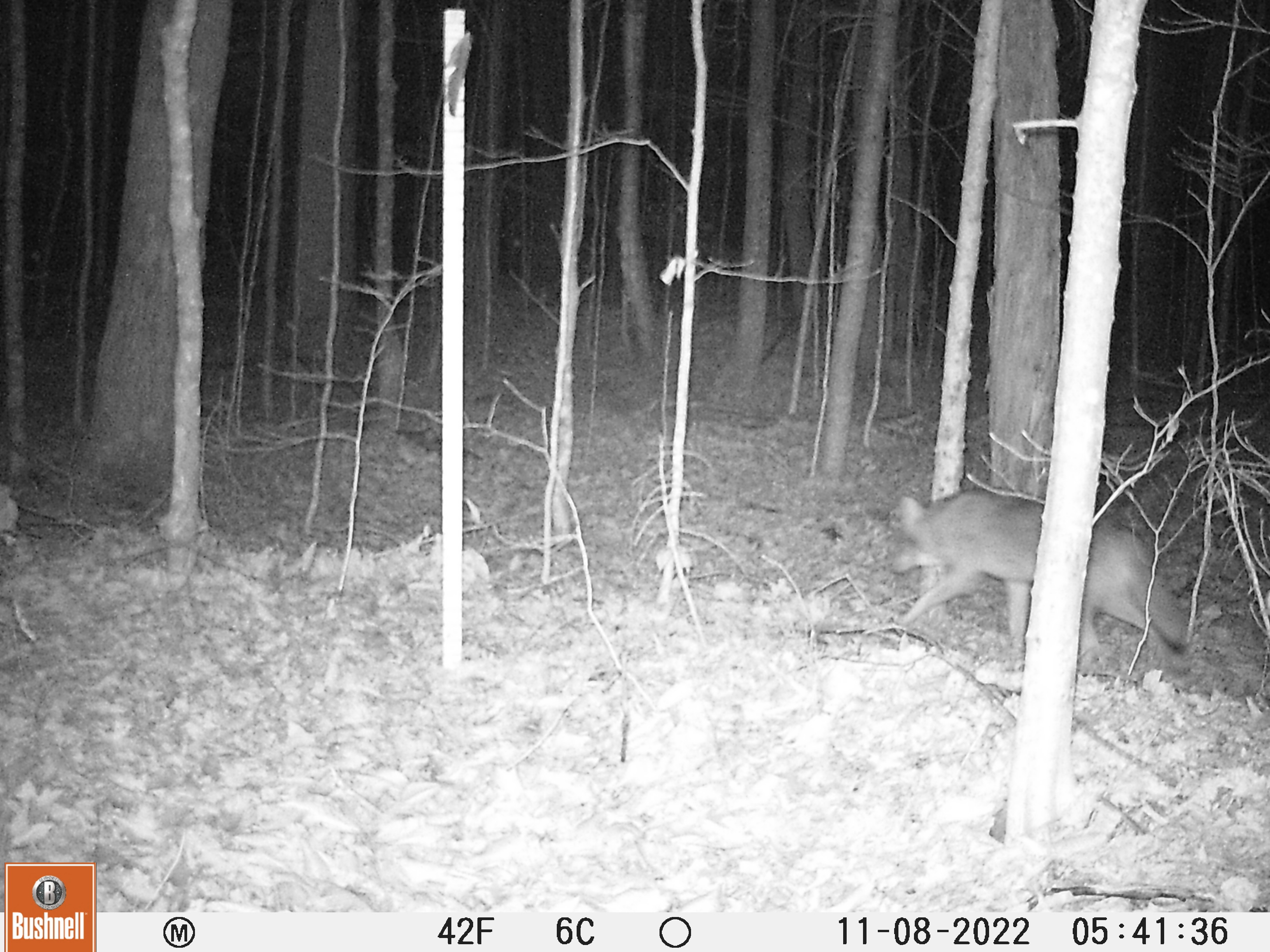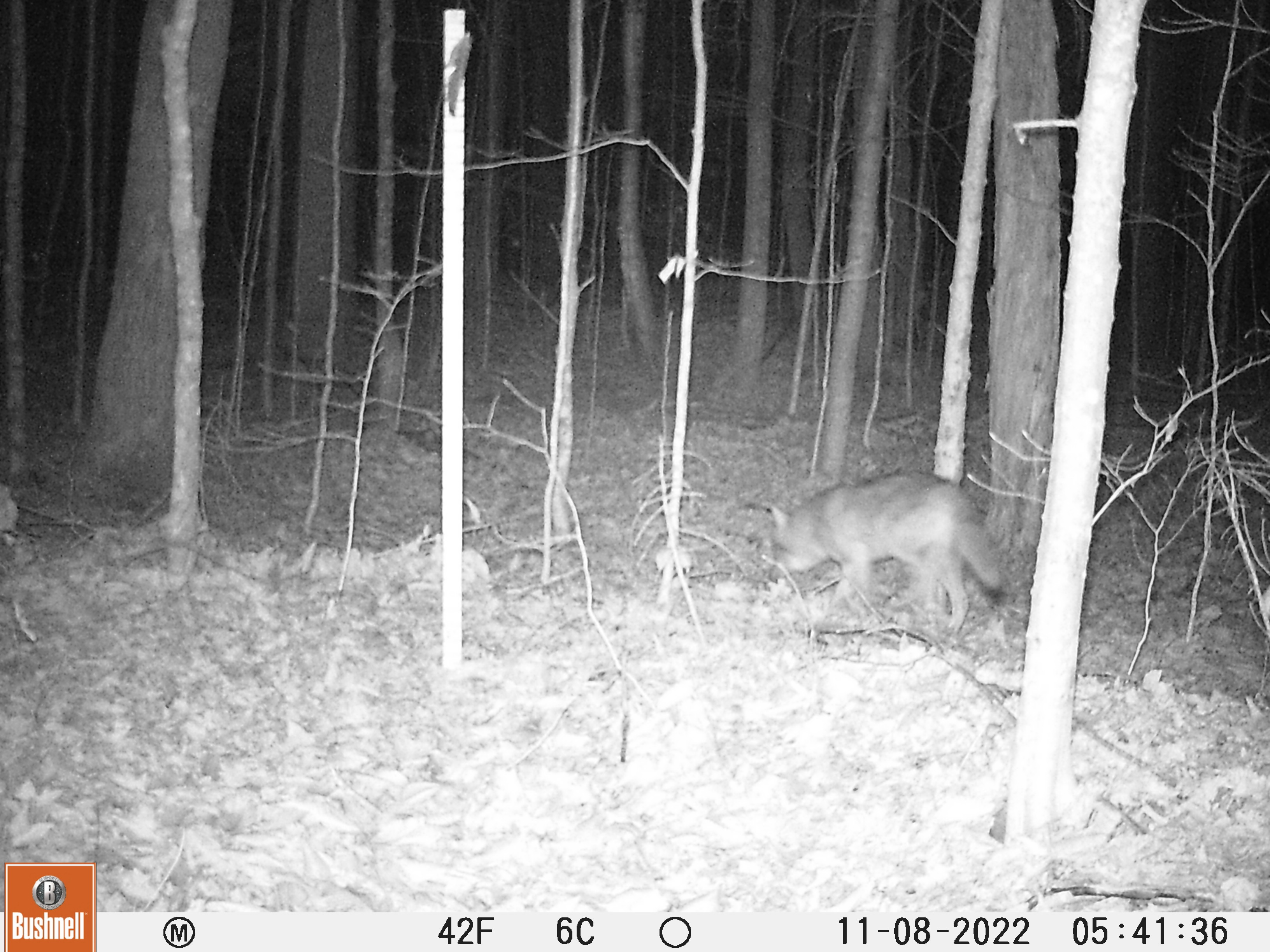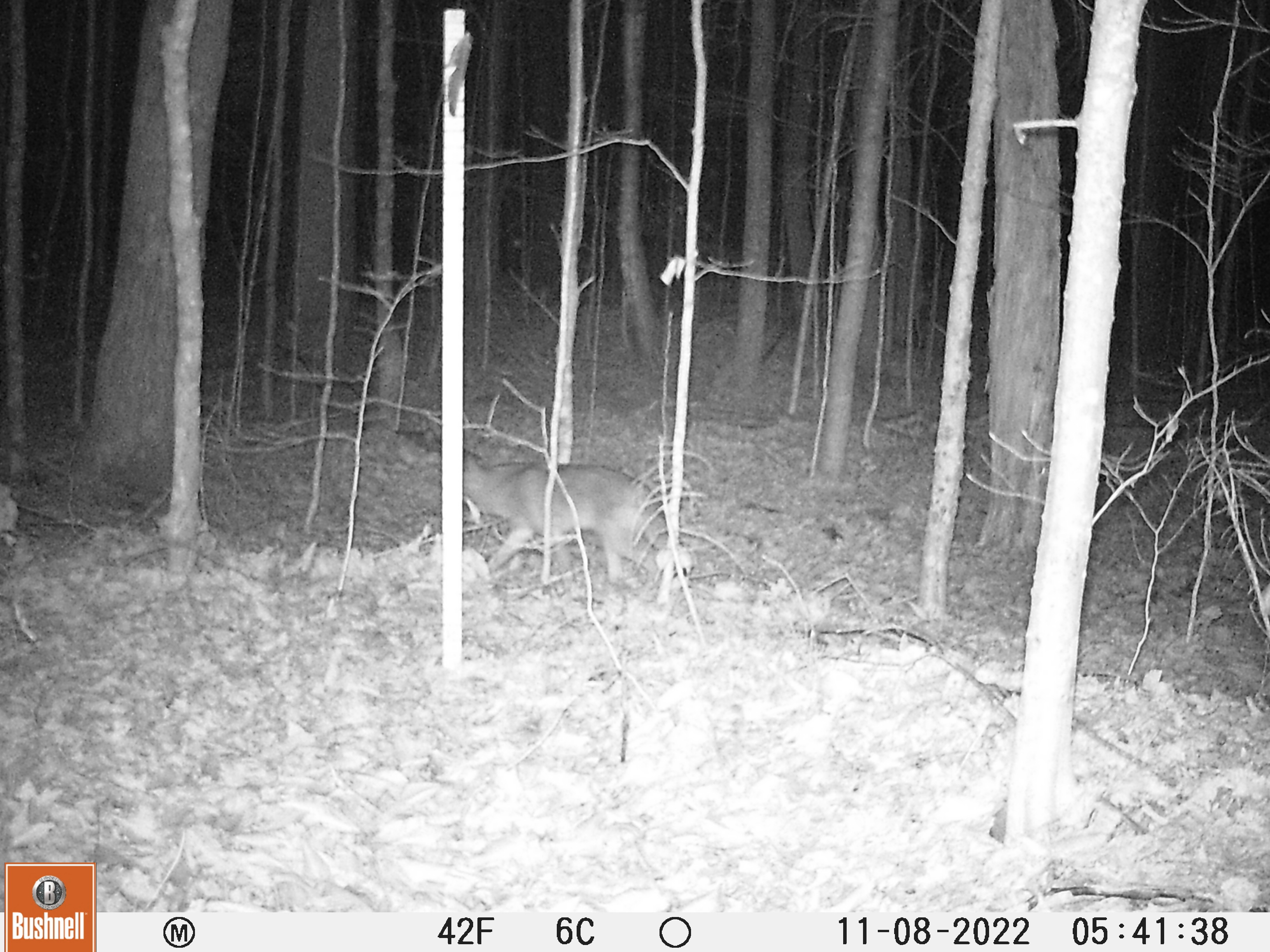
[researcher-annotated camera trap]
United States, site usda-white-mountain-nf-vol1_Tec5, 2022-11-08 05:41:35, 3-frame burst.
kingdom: Animalia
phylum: Chordata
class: Mammalia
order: Carnivora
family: Canidae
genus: Canis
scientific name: Canis latrans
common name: coyote